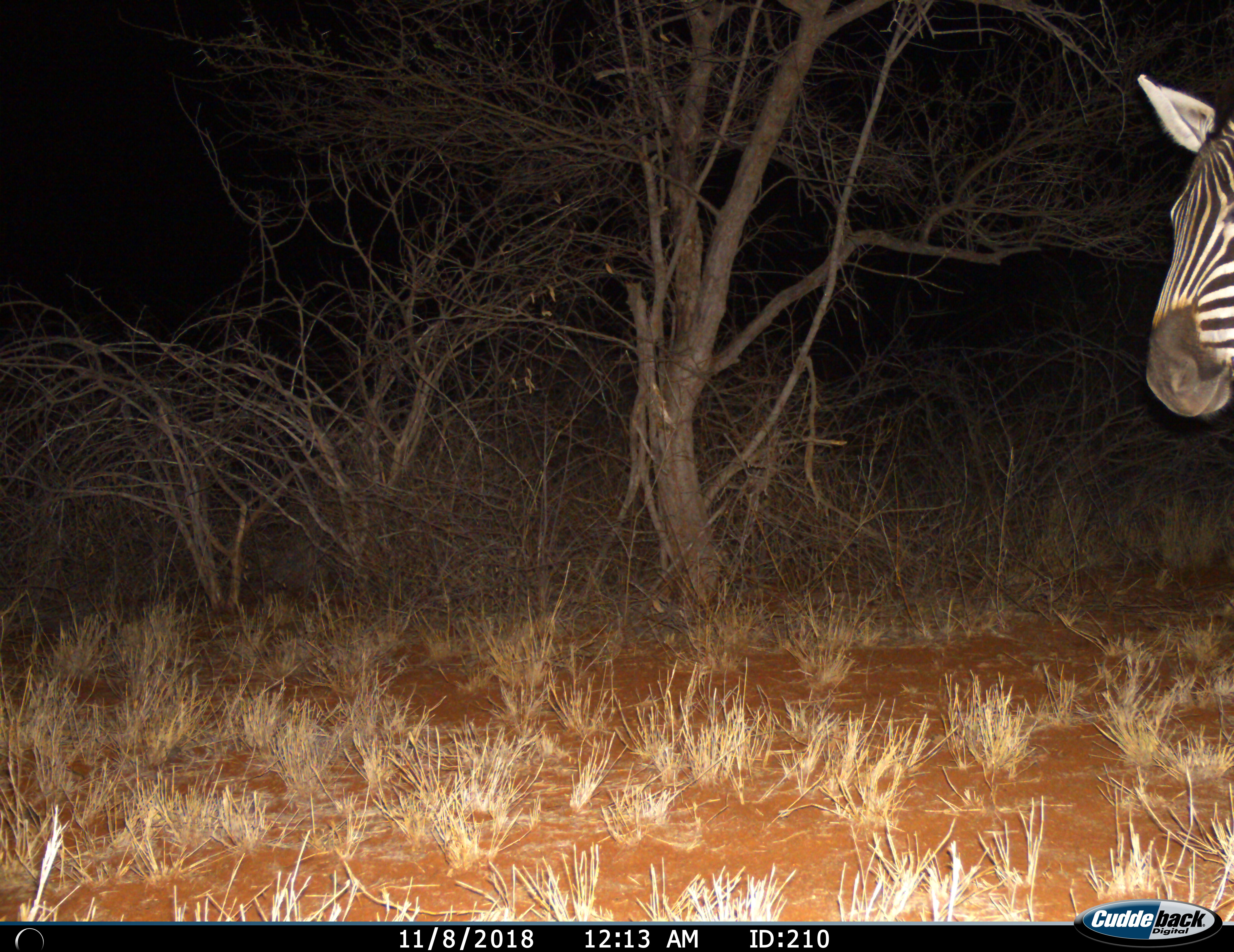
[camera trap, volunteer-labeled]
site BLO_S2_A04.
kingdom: Animalia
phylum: Chordata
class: Mammalia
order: Perissodactyla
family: Equidae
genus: Equus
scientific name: Equus quagga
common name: plains zebra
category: zebraplains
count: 1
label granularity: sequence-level